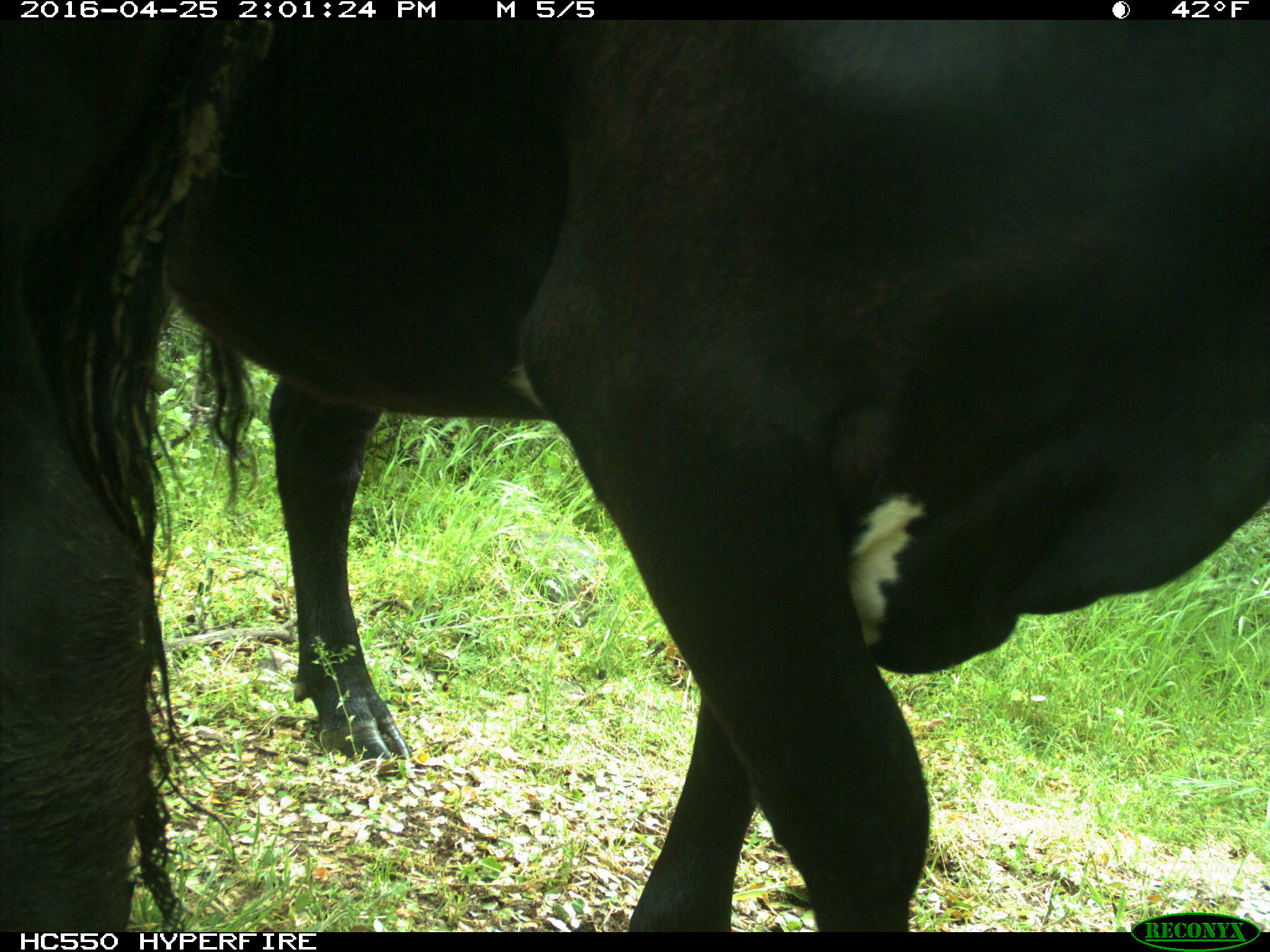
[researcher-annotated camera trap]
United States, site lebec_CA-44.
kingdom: Animalia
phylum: Chordata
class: Mammalia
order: Artiodactyla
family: Bovidae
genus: Bos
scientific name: Bos taurus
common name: domestic cow